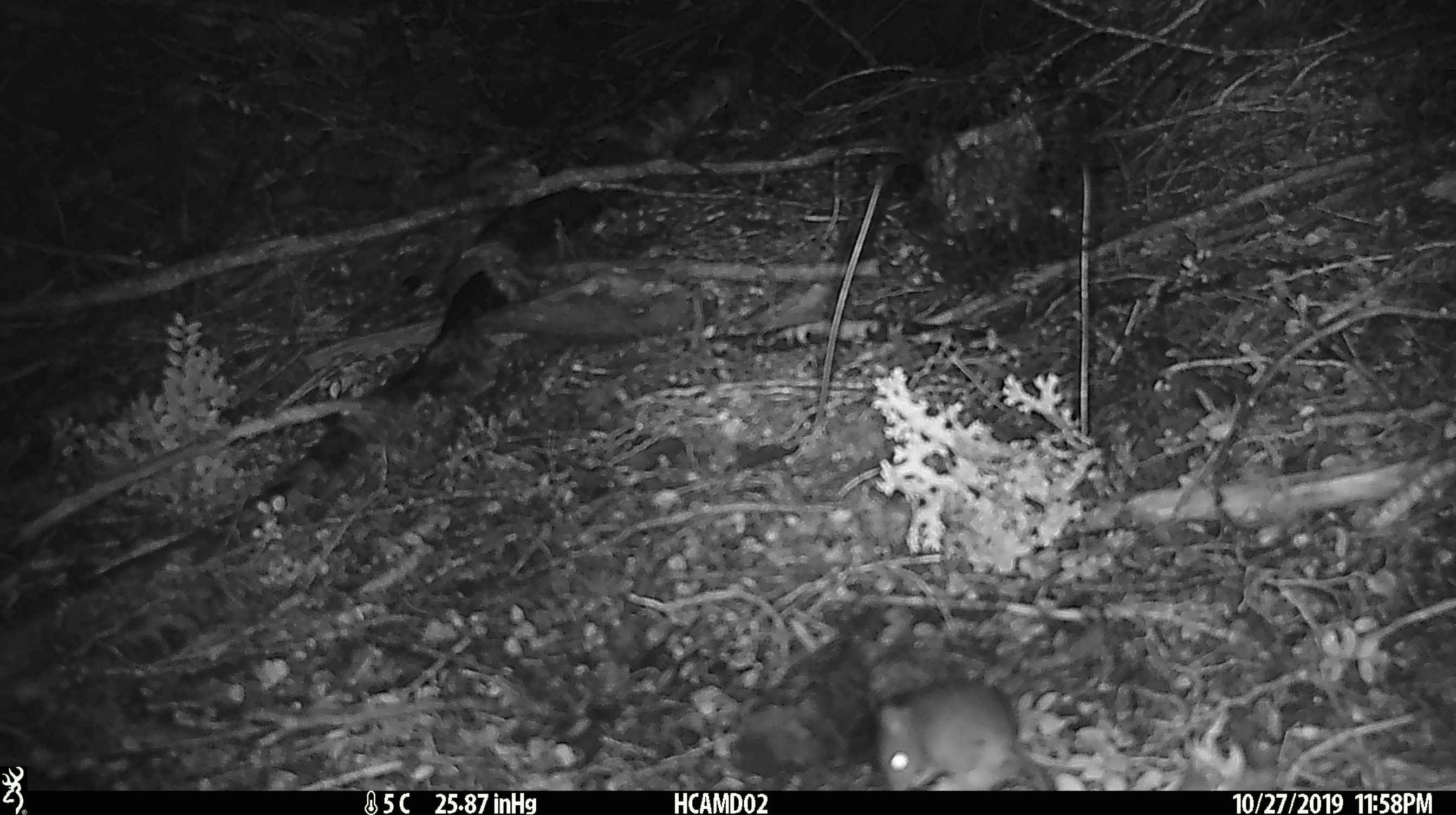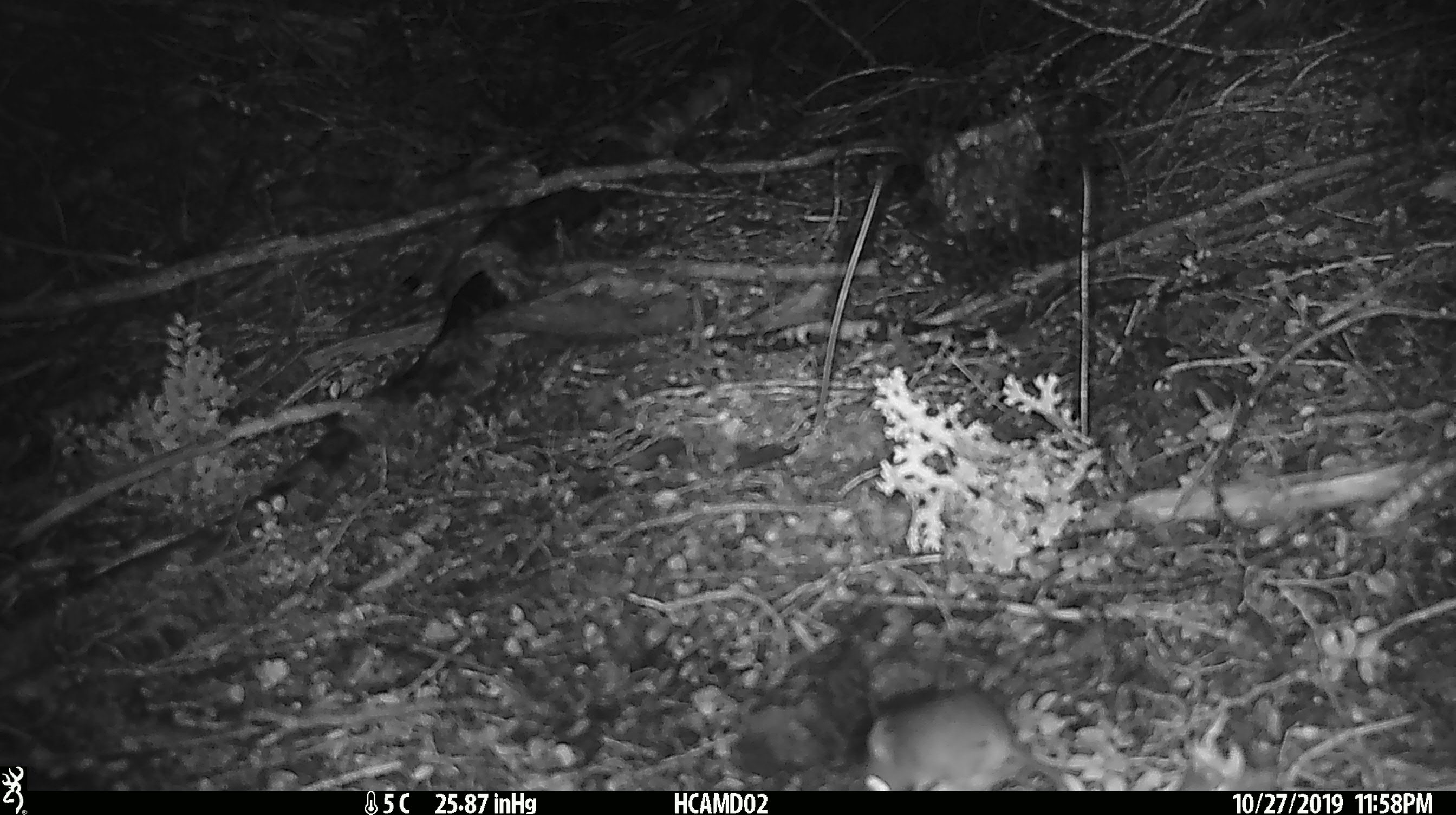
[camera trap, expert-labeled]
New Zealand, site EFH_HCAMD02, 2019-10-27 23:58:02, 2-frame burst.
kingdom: Animalia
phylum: Chordata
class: Mammalia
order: Rodentia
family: Muridae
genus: Mus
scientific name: Mus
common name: mouse